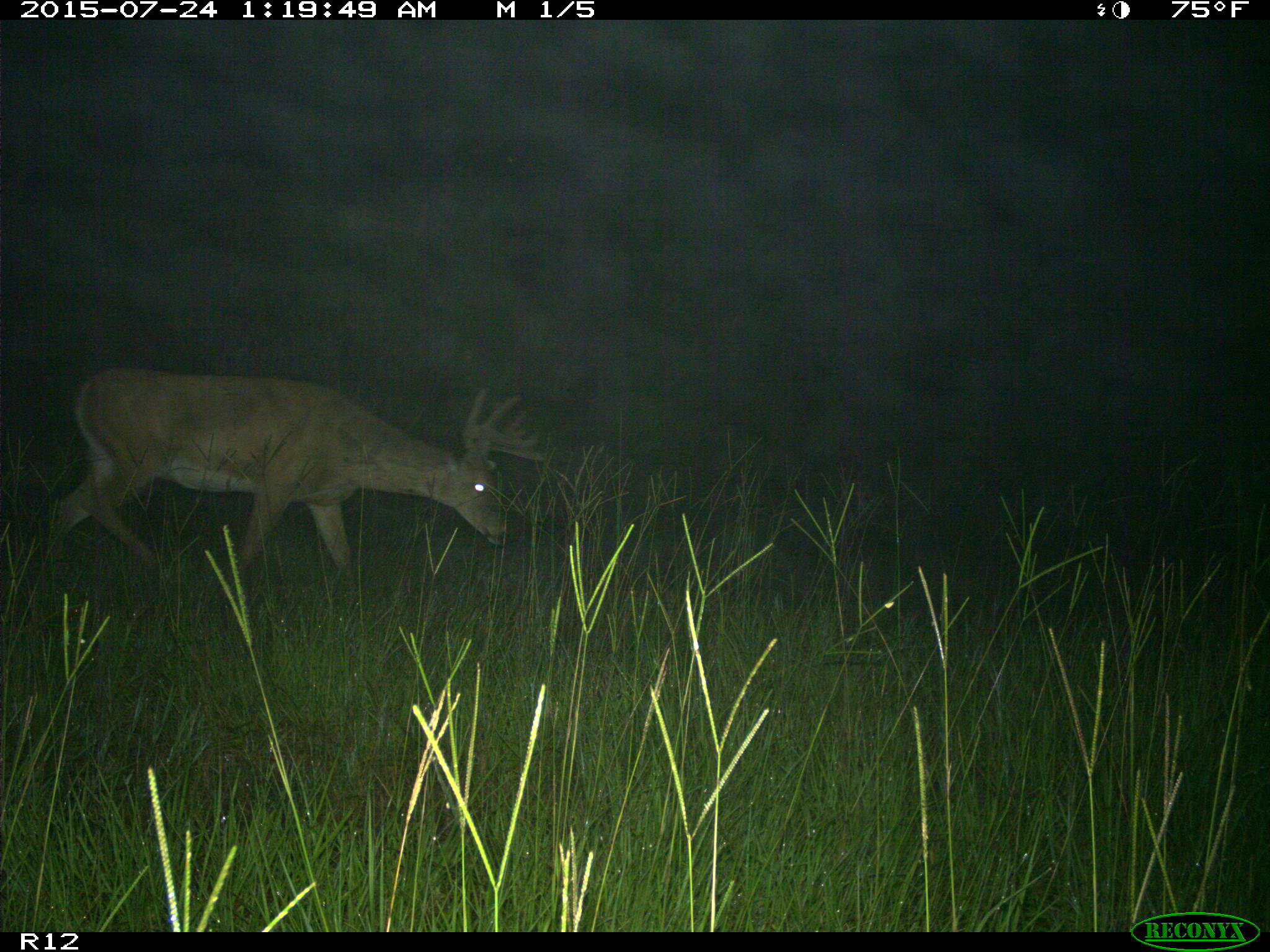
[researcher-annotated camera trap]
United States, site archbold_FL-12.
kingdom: Animalia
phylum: Chordata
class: Mammalia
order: Artiodactyla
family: Cervidae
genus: Odocoileus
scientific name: Odocoileus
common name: deer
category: unidentified deer